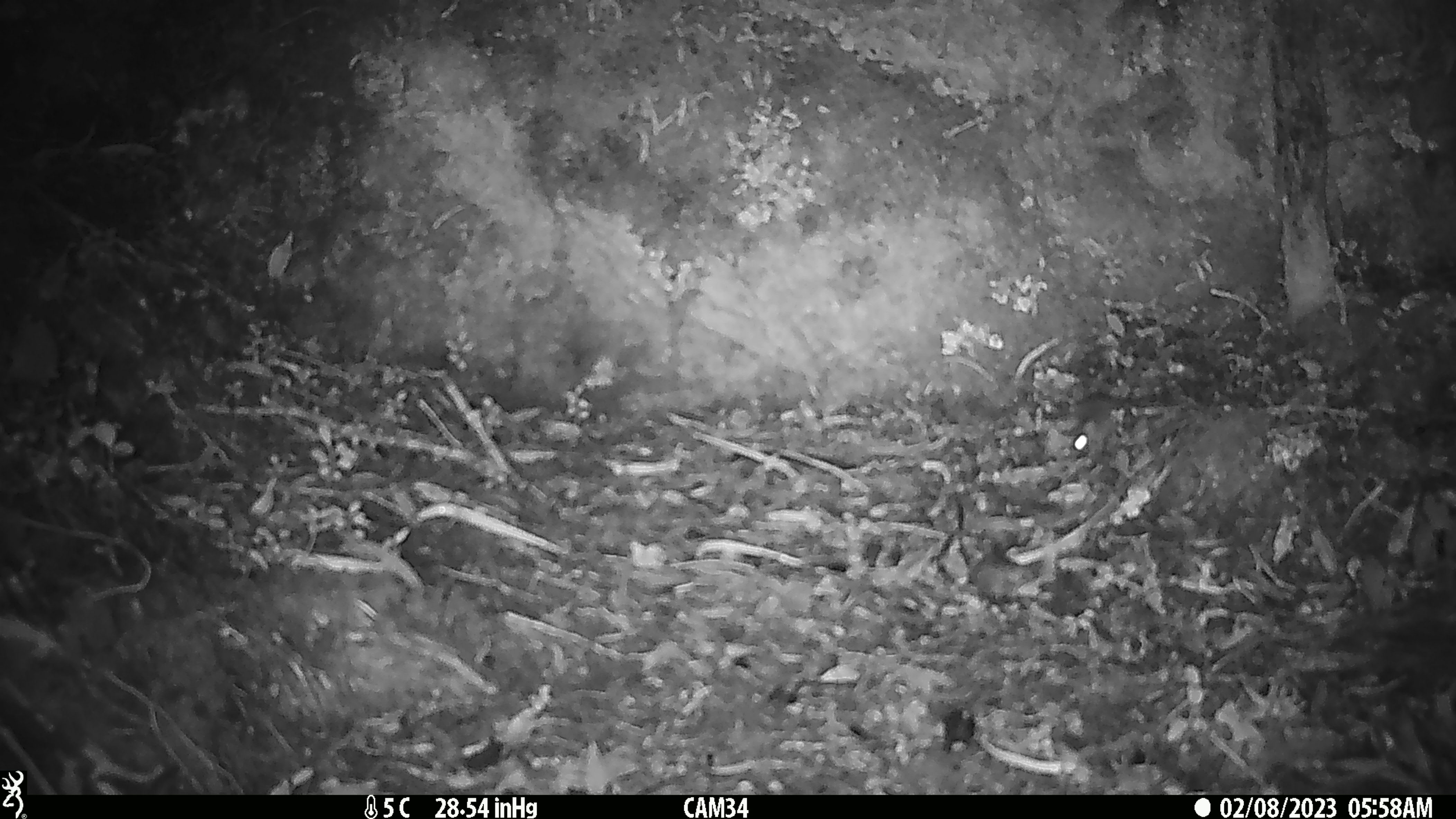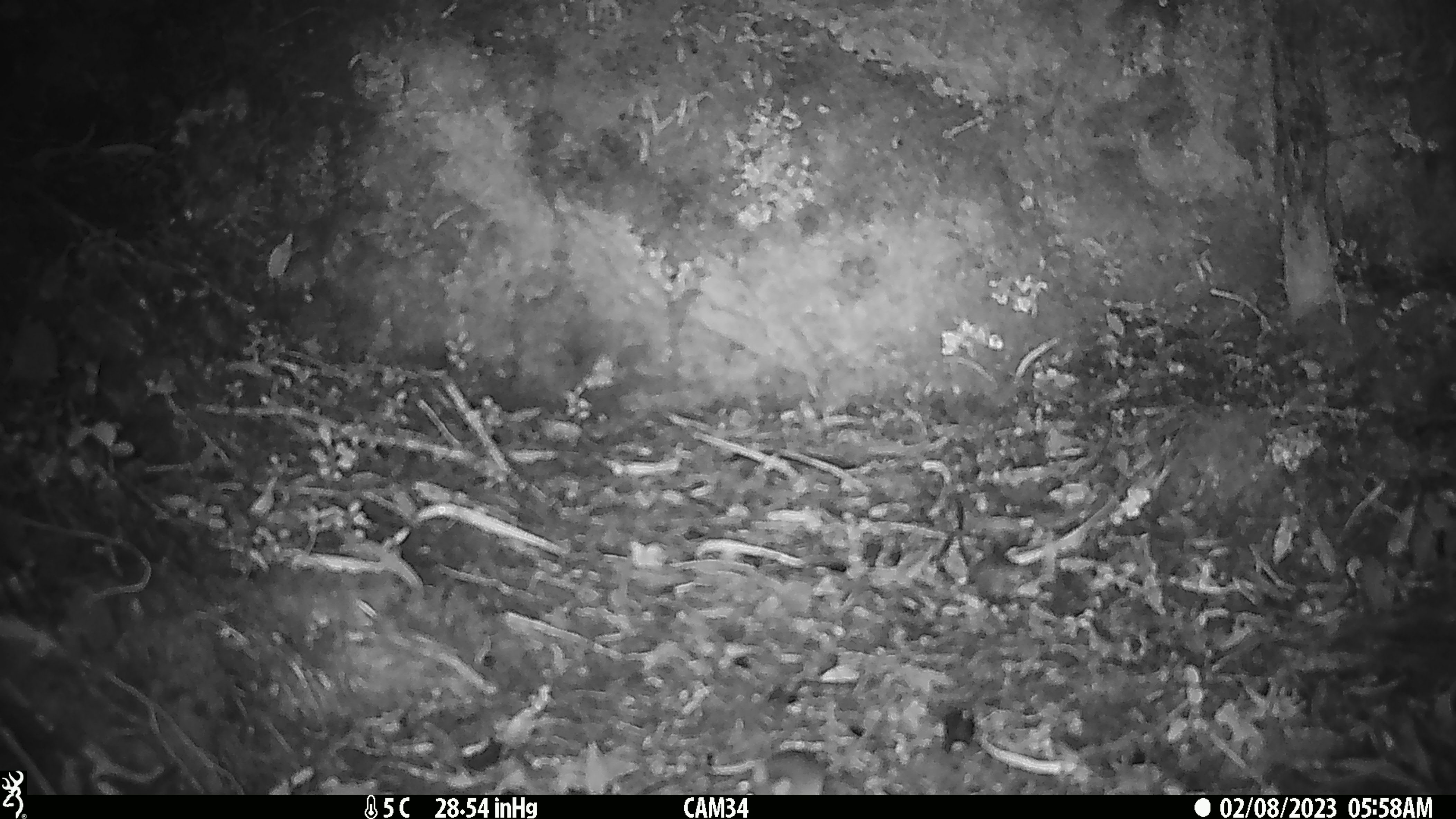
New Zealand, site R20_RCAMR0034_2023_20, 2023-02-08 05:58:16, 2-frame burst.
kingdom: Animalia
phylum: Chordata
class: Mammalia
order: Rodentia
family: Muridae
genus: Mus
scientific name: Mus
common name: mouse